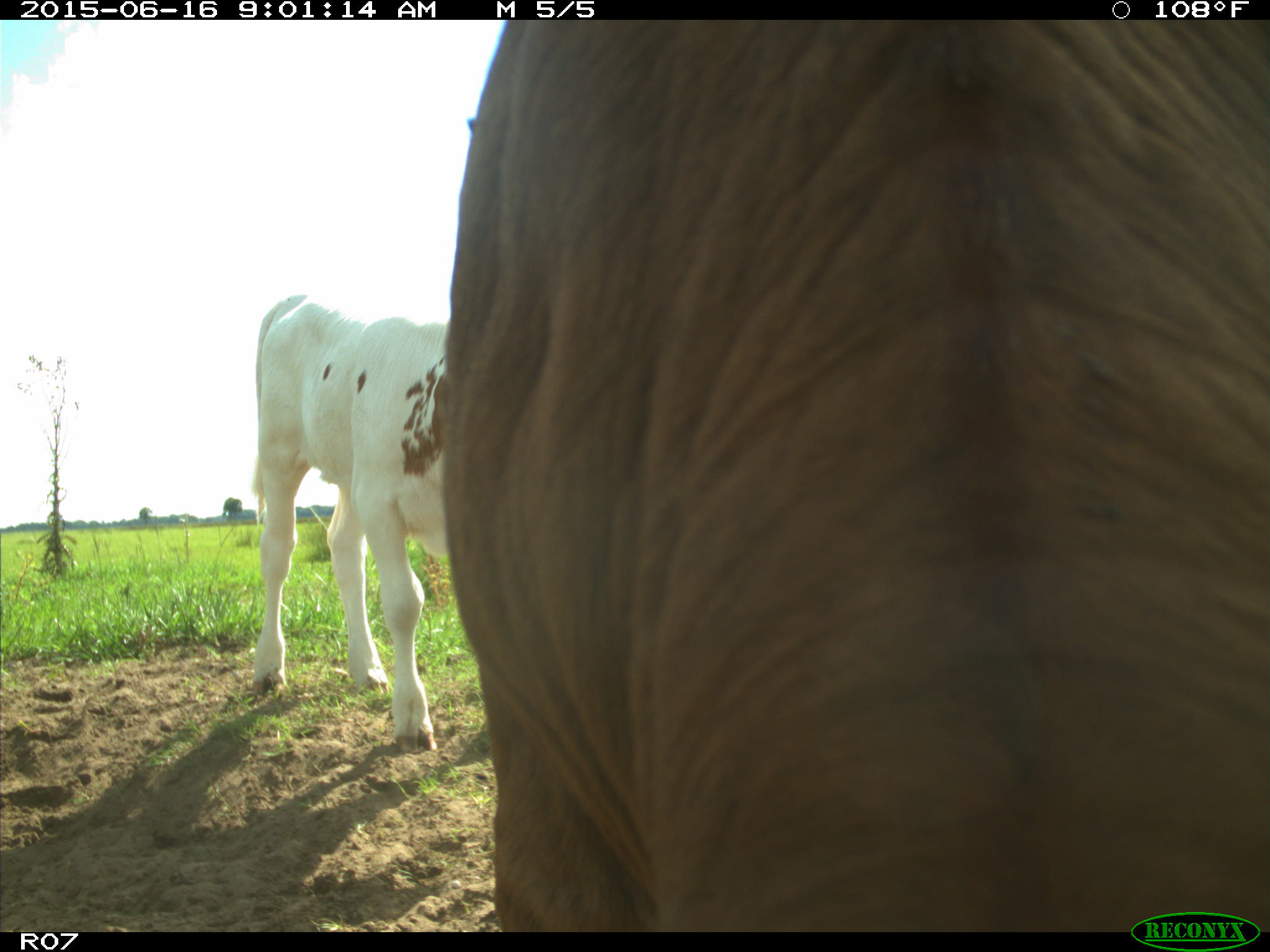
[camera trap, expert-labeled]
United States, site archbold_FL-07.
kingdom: Animalia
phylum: Chordata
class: Mammalia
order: Artiodactyla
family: Bovidae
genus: Bos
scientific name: Bos taurus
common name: domestic cow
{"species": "Bos taurus (domestic cow)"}